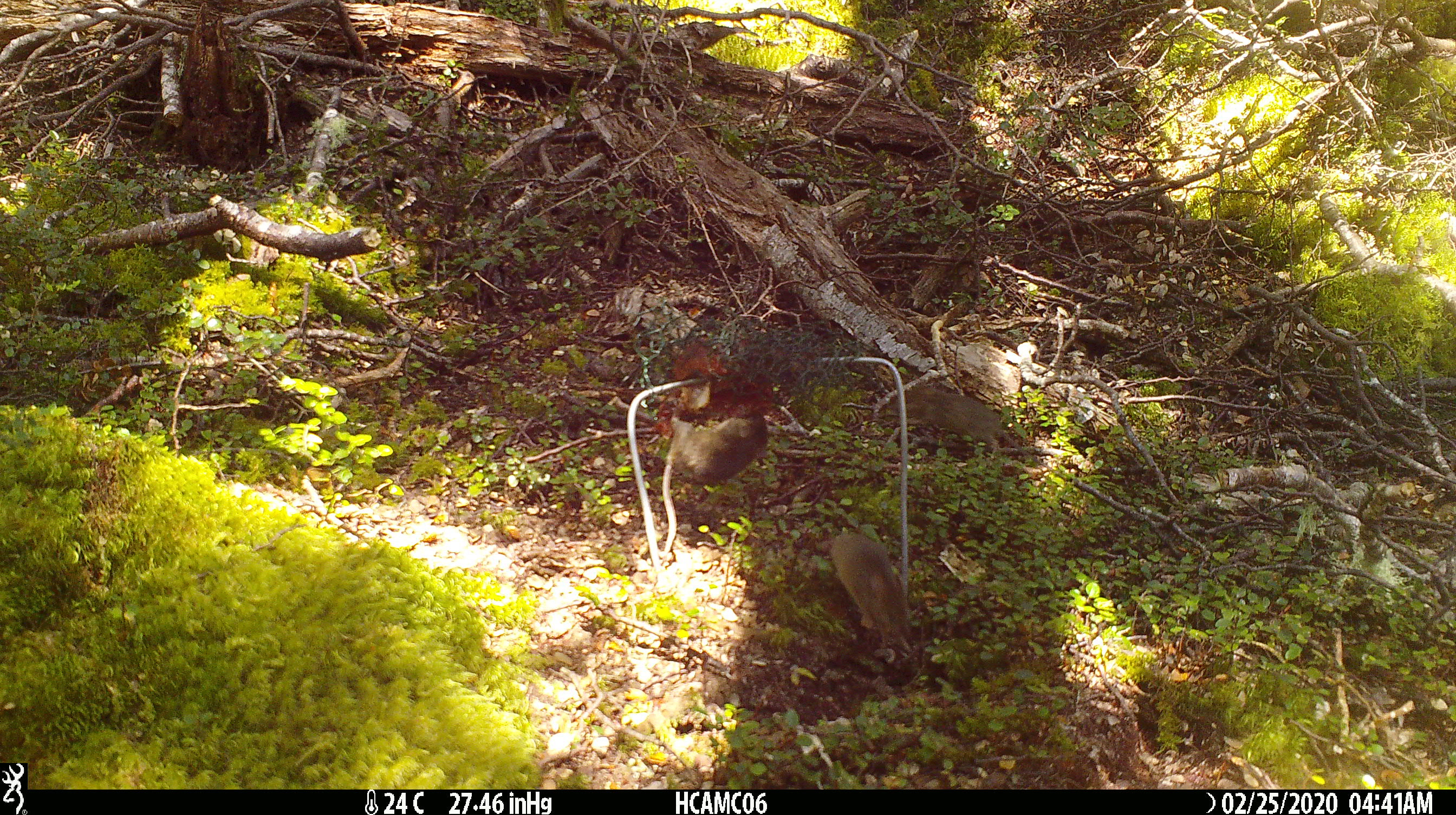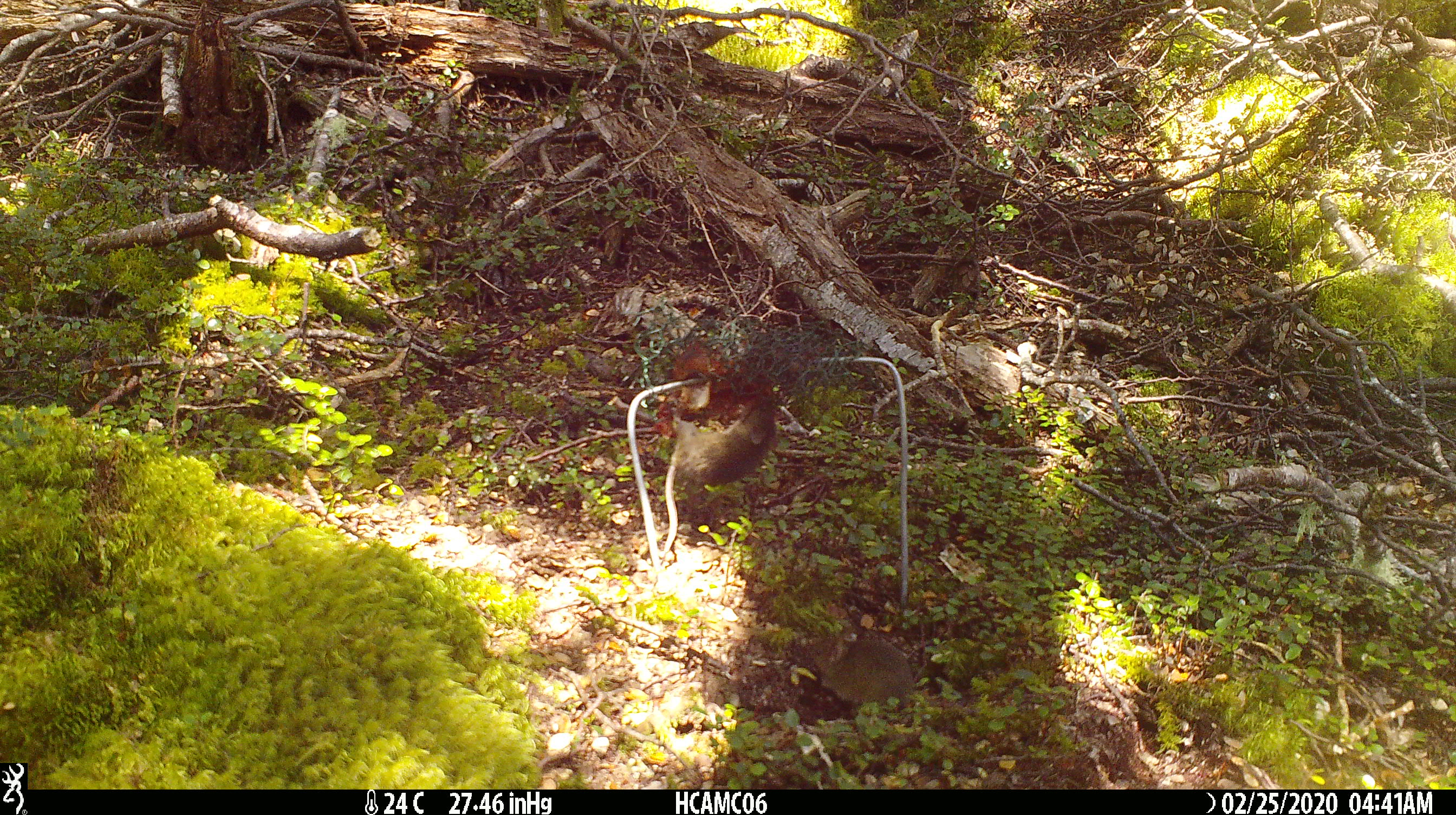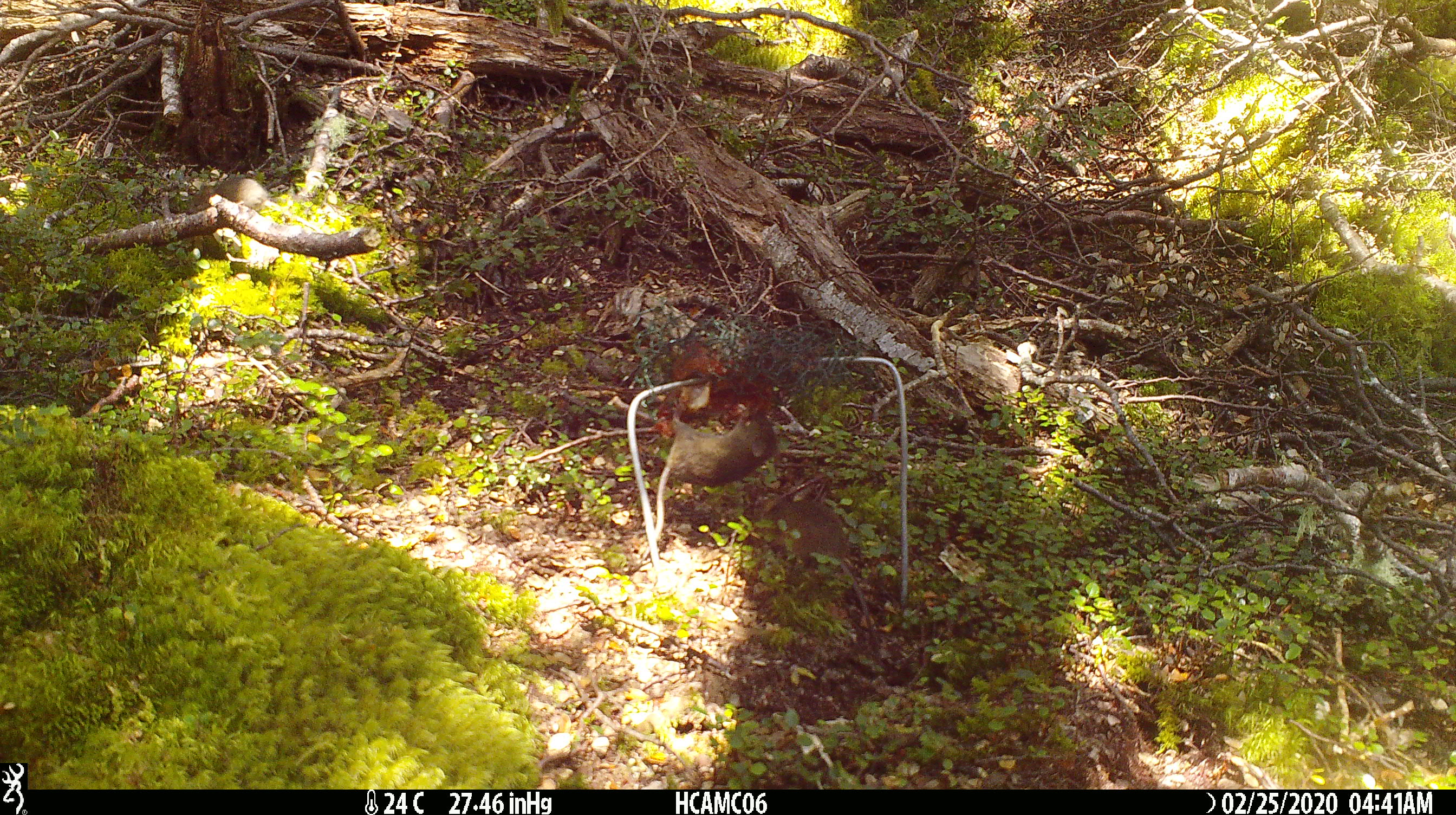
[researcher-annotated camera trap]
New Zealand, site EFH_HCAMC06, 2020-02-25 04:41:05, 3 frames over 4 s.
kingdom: Animalia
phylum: Chordata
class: Mammalia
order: Rodentia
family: Muridae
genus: Mus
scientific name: Mus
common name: mouse